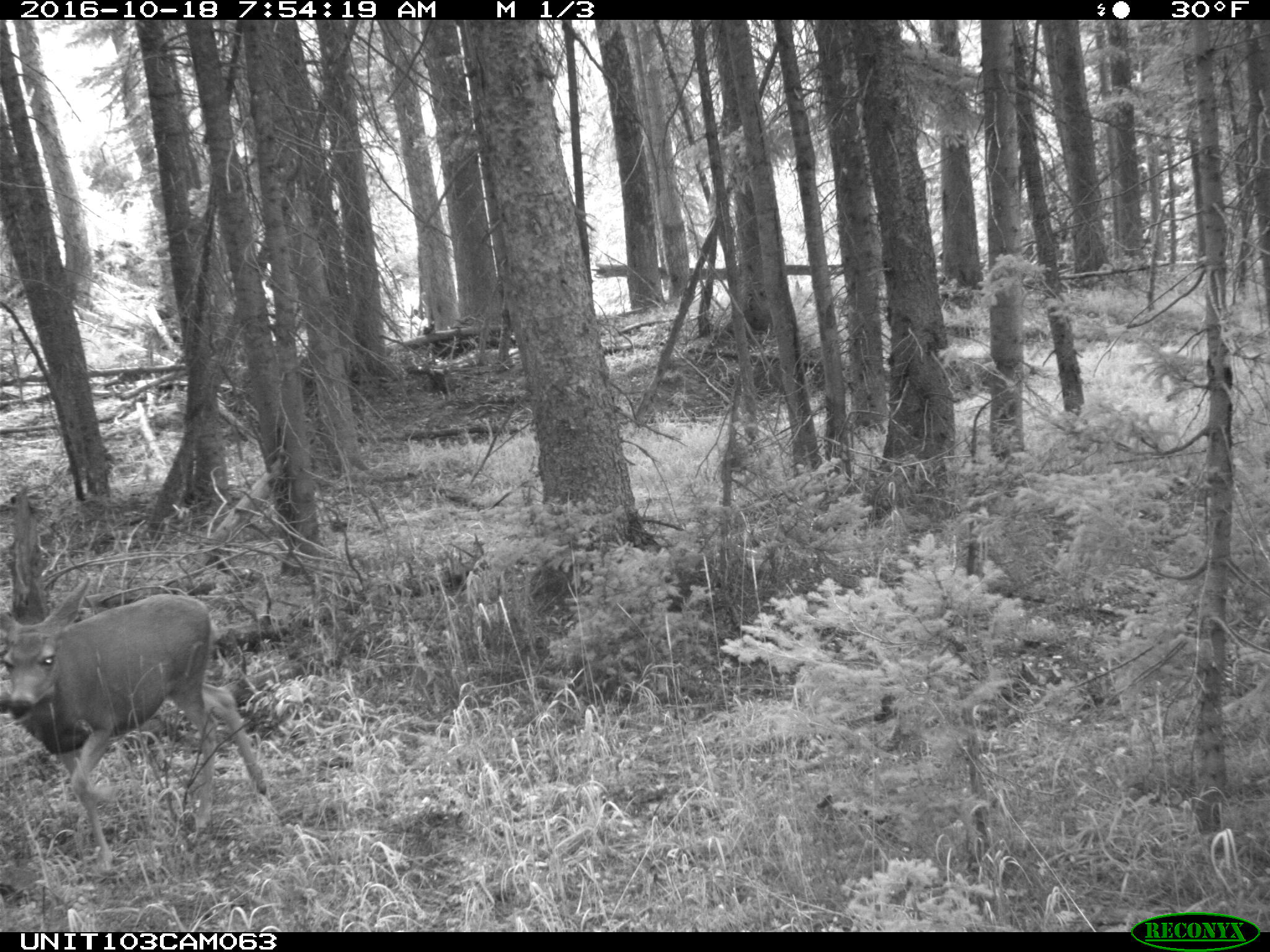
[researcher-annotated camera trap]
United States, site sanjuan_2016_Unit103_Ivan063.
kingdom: Animalia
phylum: Chordata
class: Mammalia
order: Artiodactyla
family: Cervidae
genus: Odocoileus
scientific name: Odocoileus hemionus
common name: mule deer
Odocoileus hemionus (mule deer).